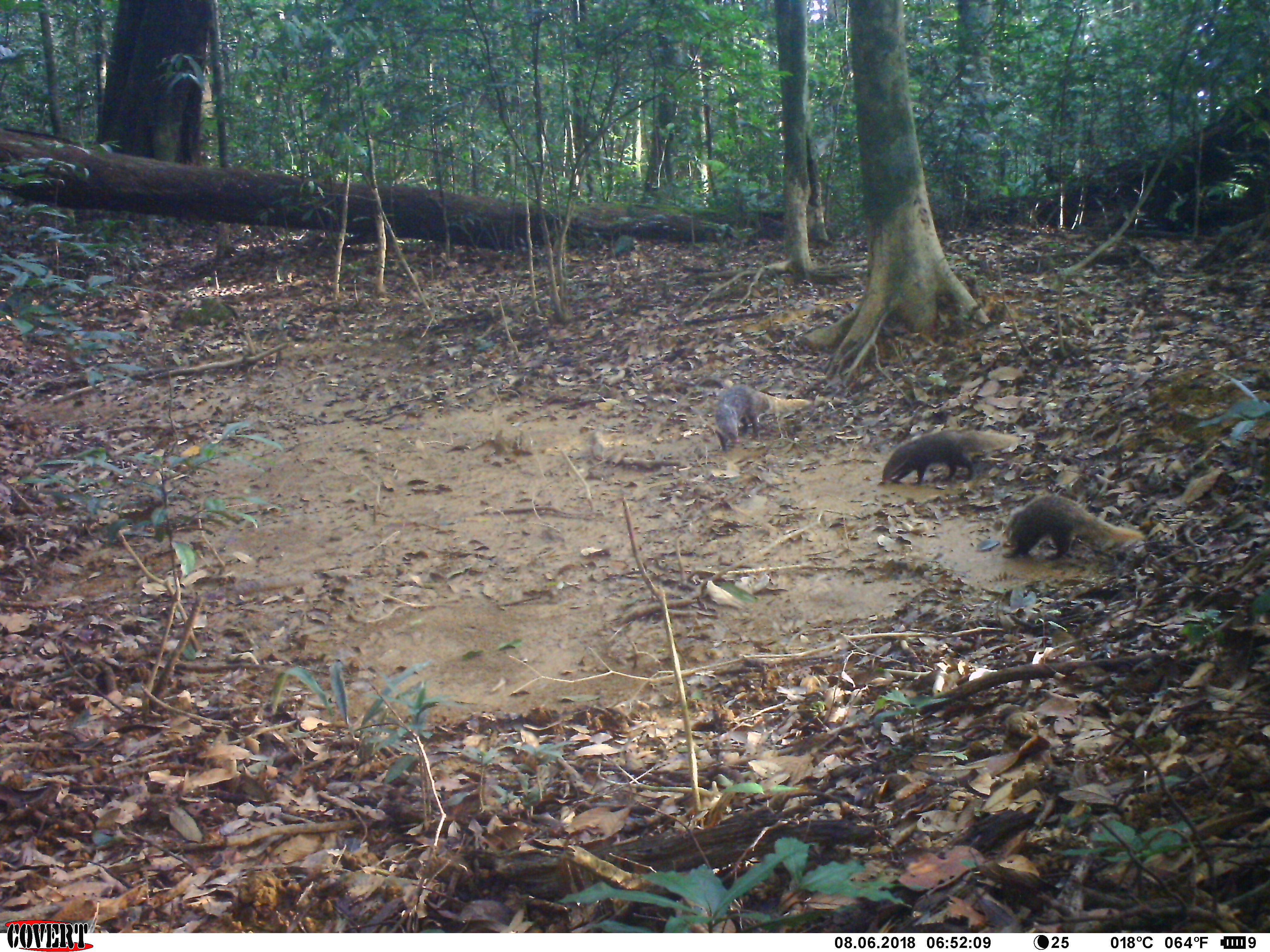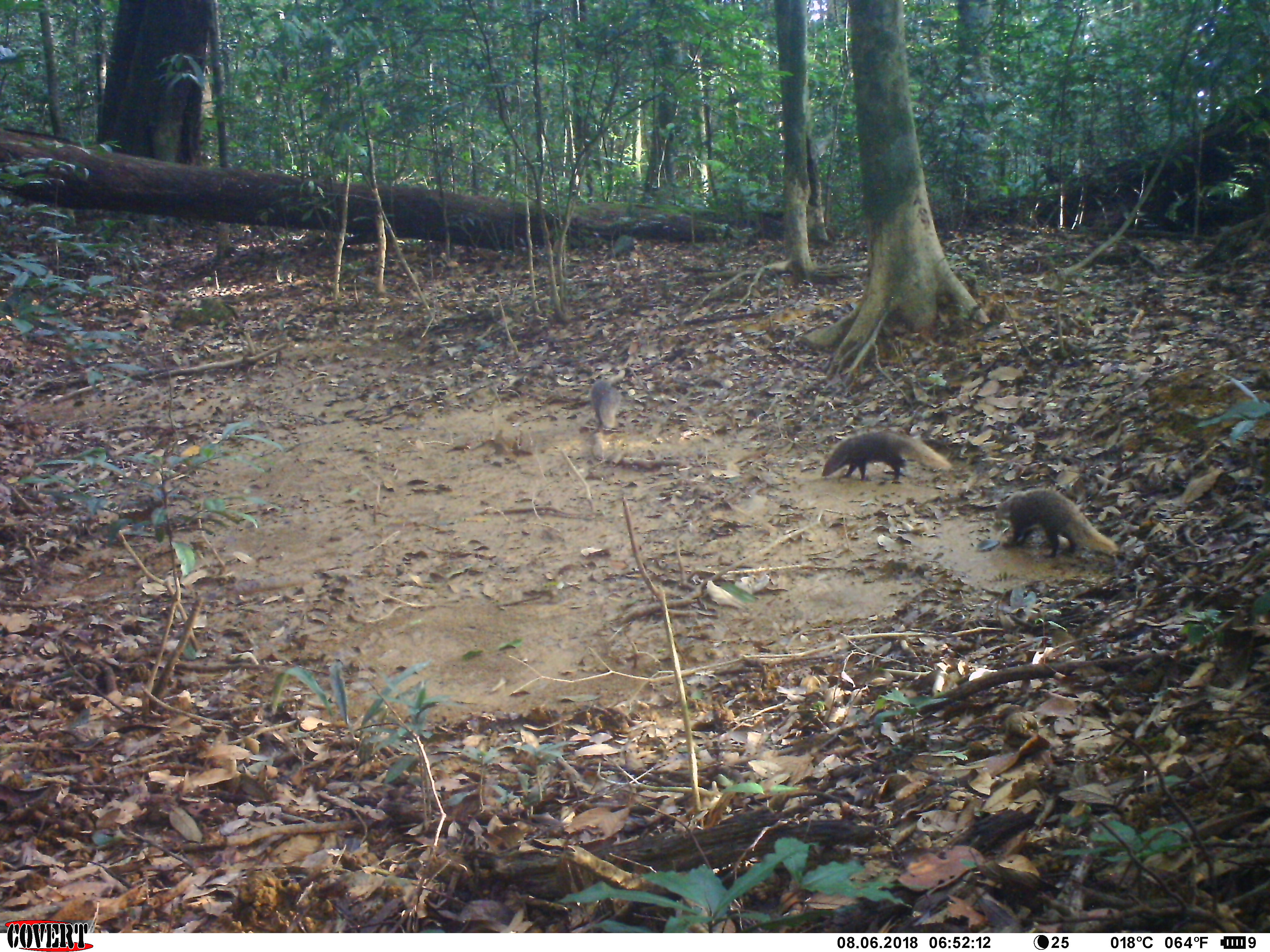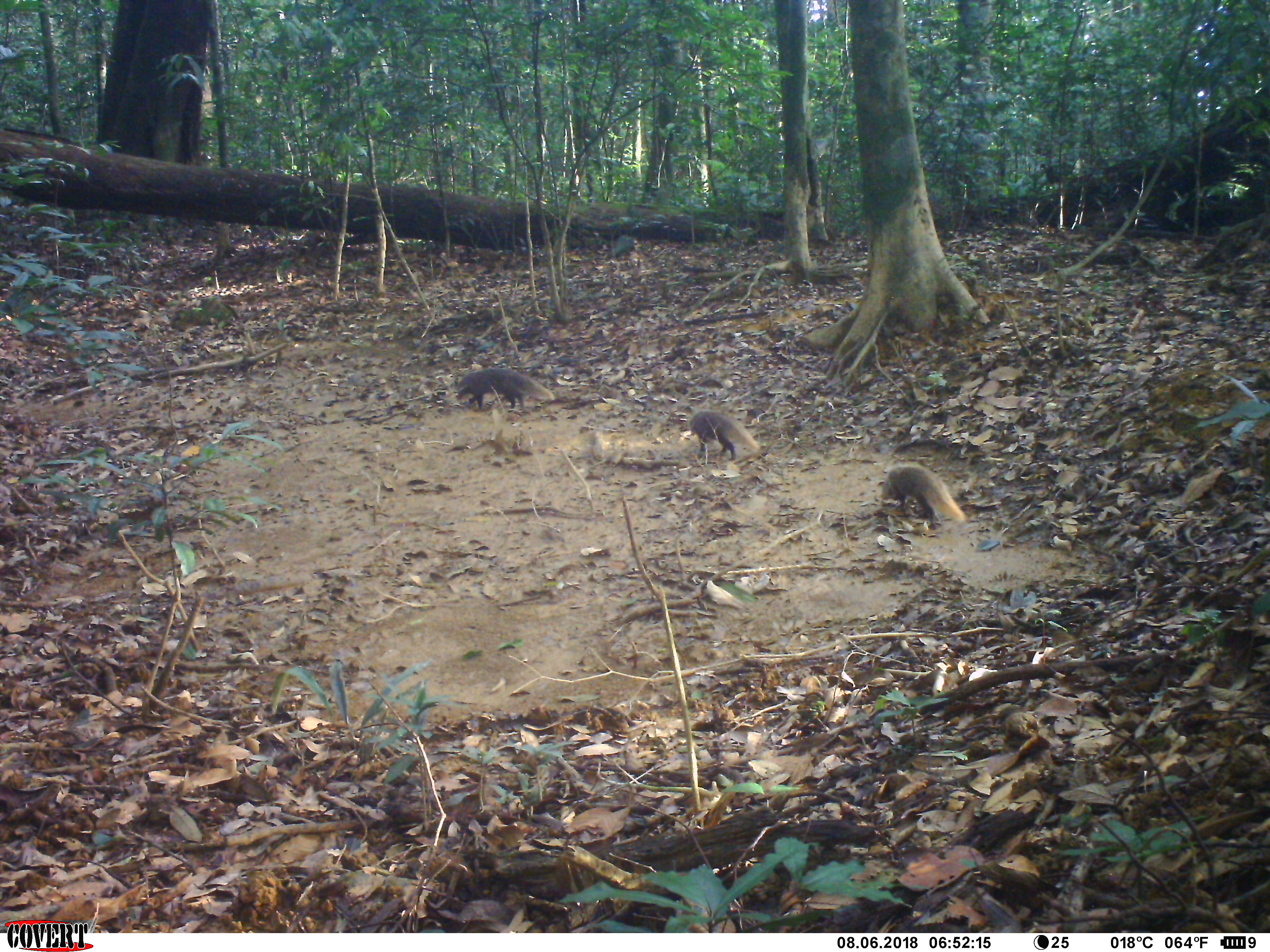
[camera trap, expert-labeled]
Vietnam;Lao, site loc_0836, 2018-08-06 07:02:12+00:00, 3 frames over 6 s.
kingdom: Animalia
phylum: Chordata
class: Mammalia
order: Carnivora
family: Herpestidae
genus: Urva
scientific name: Urva urva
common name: crab-eating mongoose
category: crab eating mongoose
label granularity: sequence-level